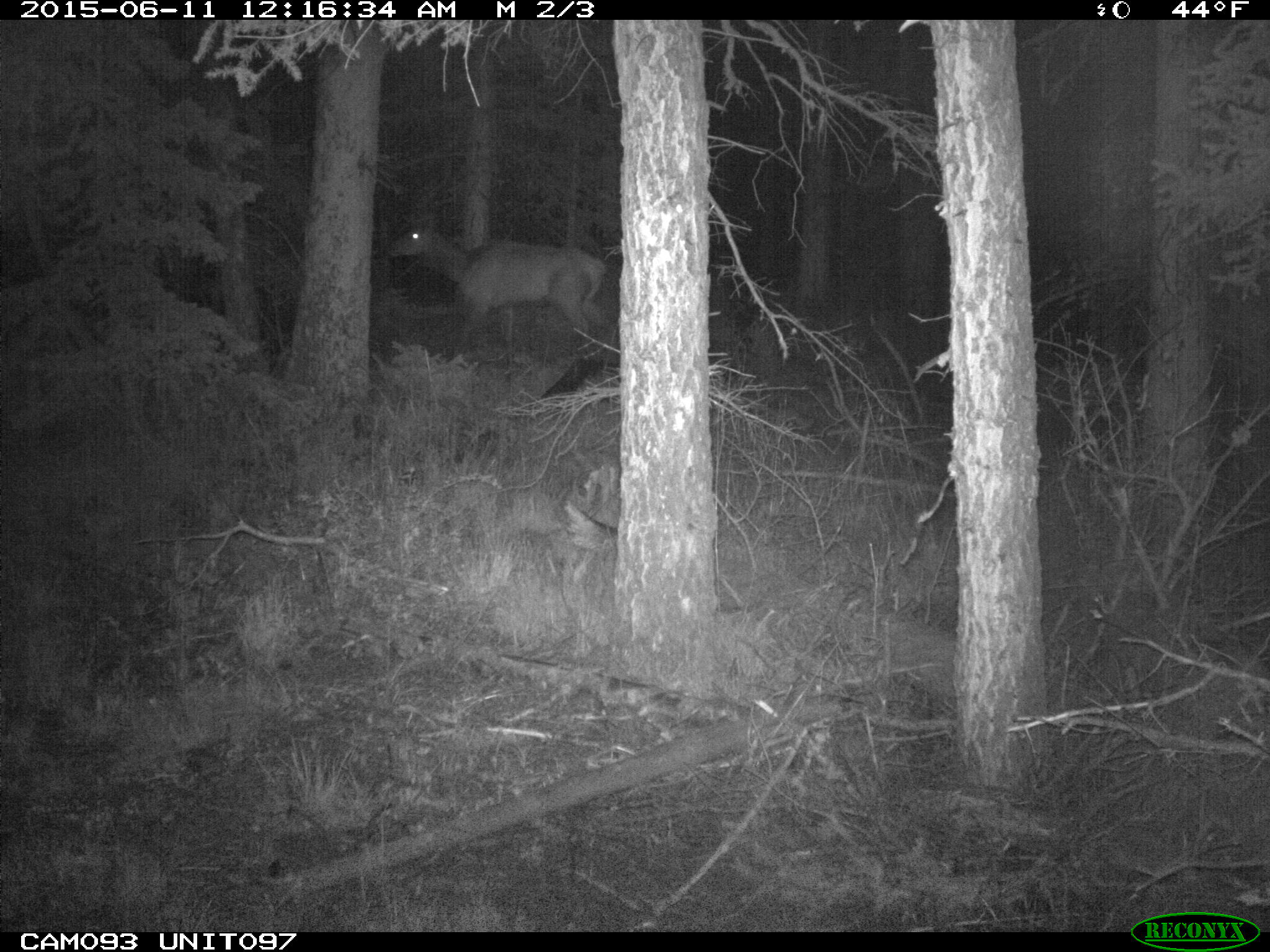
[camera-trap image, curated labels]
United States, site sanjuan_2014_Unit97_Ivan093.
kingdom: Animalia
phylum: Chordata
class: Mammalia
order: Artiodactyla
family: Cervidae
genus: Cervus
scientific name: Cervus elaphus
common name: red deer